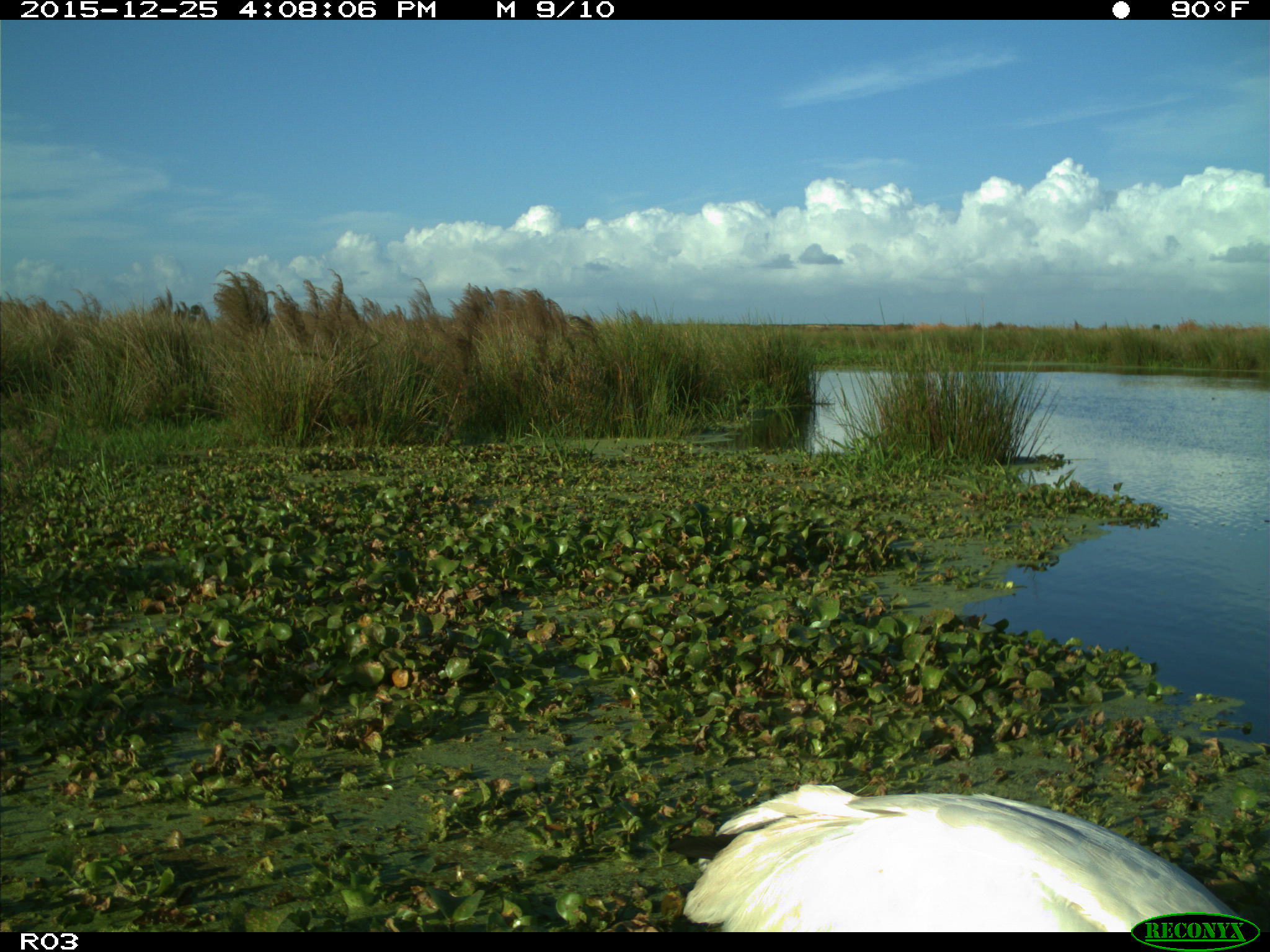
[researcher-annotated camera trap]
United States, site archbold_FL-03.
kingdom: Animalia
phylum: Chordata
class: Aves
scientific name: Aves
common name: birds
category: unidentified bird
Unidentified bird (birds) (Aves).